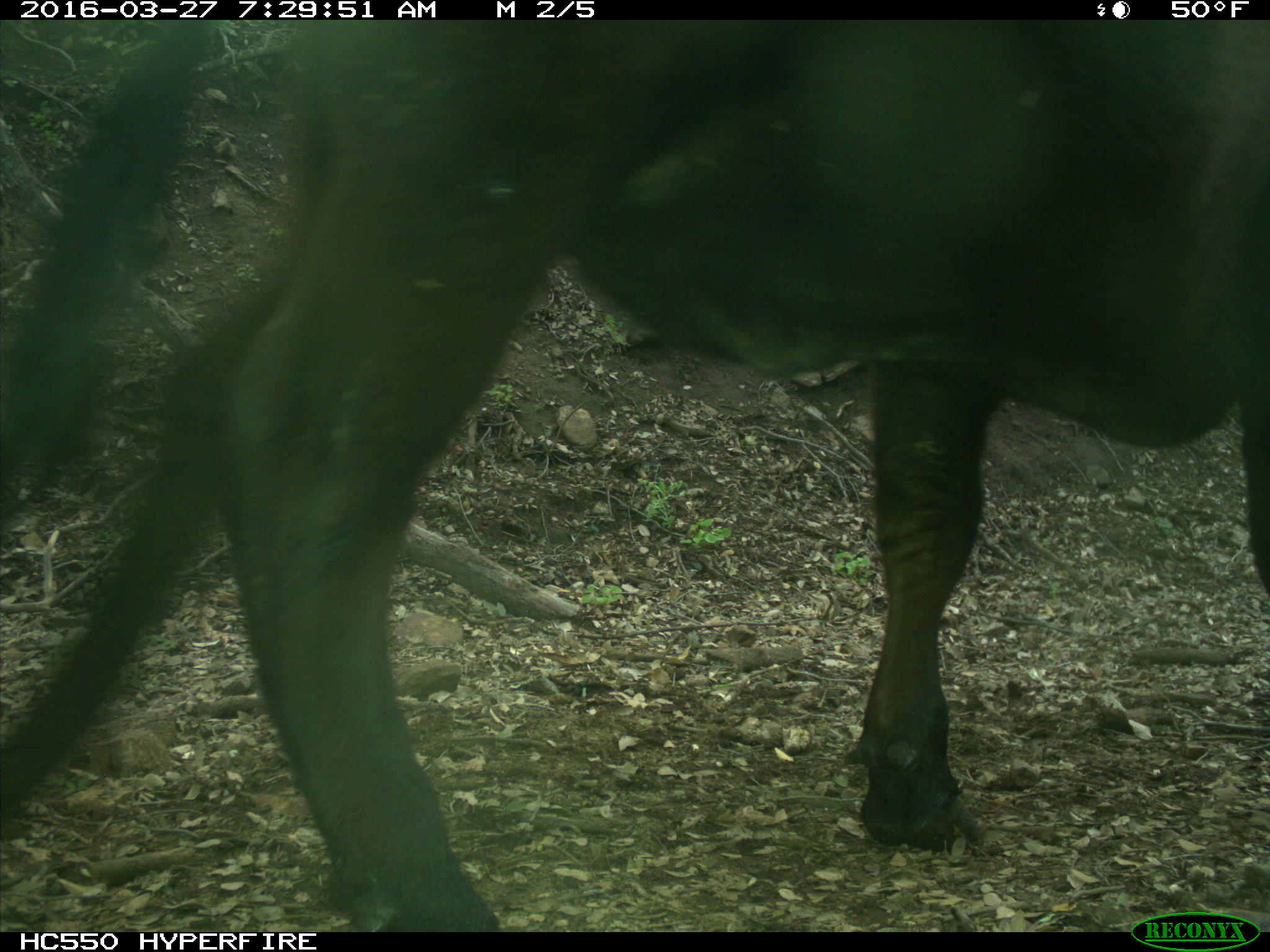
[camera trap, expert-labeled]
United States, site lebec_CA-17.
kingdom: Animalia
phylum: Chordata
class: Mammalia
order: Artiodactyla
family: Bovidae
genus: Bos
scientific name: Bos taurus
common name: domestic cow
Bos taurus (domestic cow).